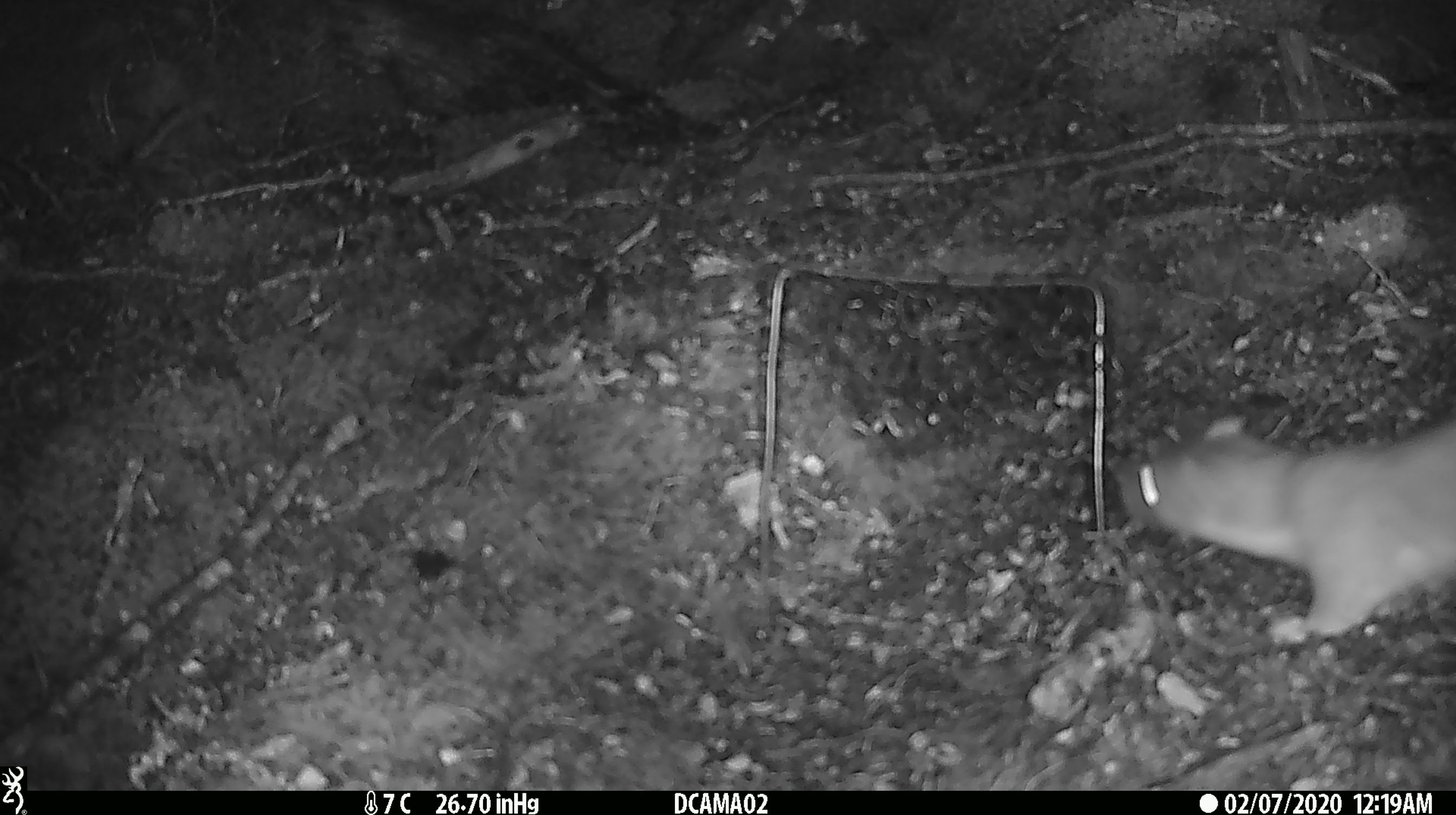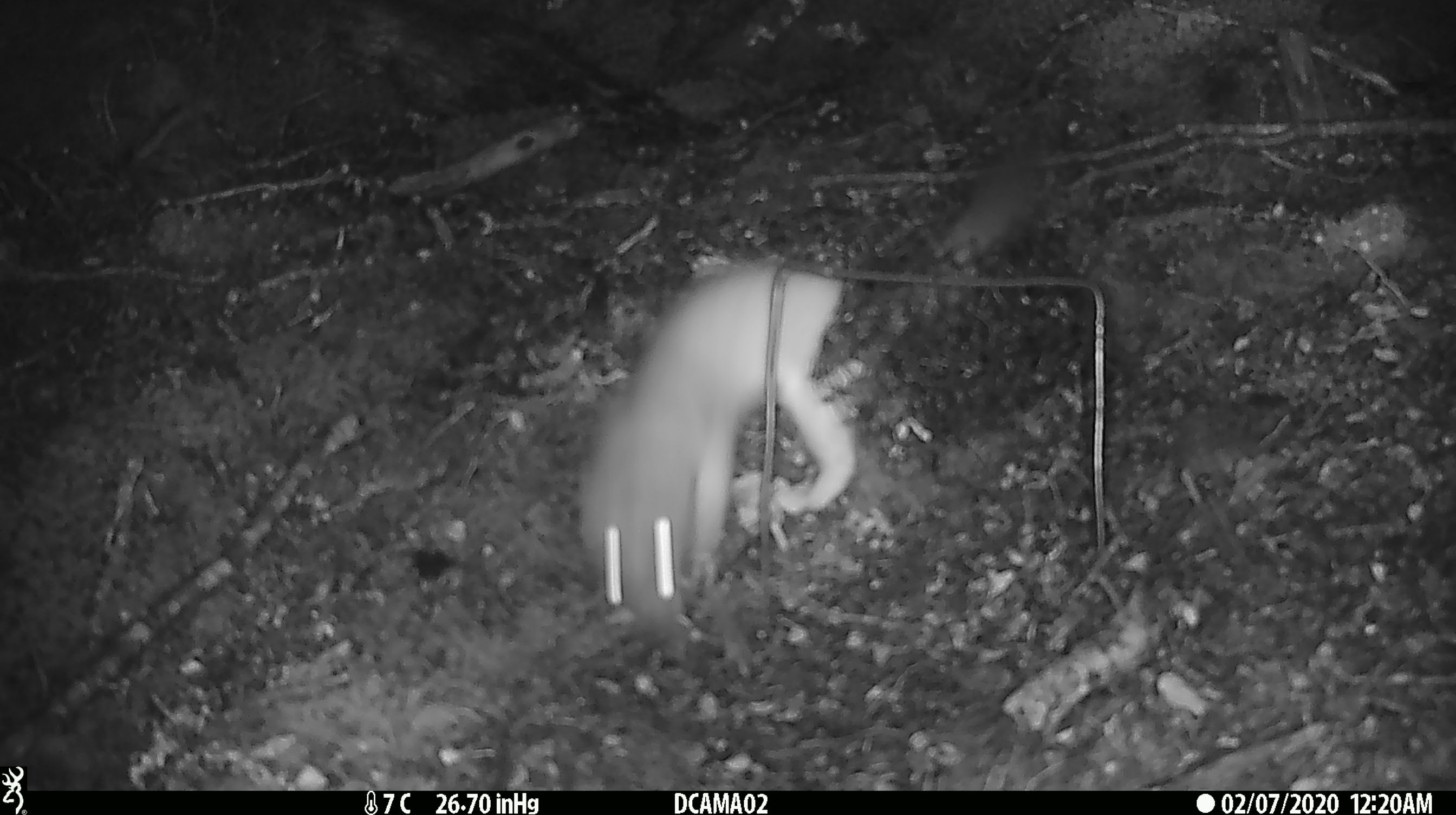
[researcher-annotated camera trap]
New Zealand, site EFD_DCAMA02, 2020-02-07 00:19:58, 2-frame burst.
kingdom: Animalia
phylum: Chordata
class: Mammalia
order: Carnivora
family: Mustelidae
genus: Mustela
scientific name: Mustela erminea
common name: stoat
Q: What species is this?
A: Stoat (Mustela erminea).